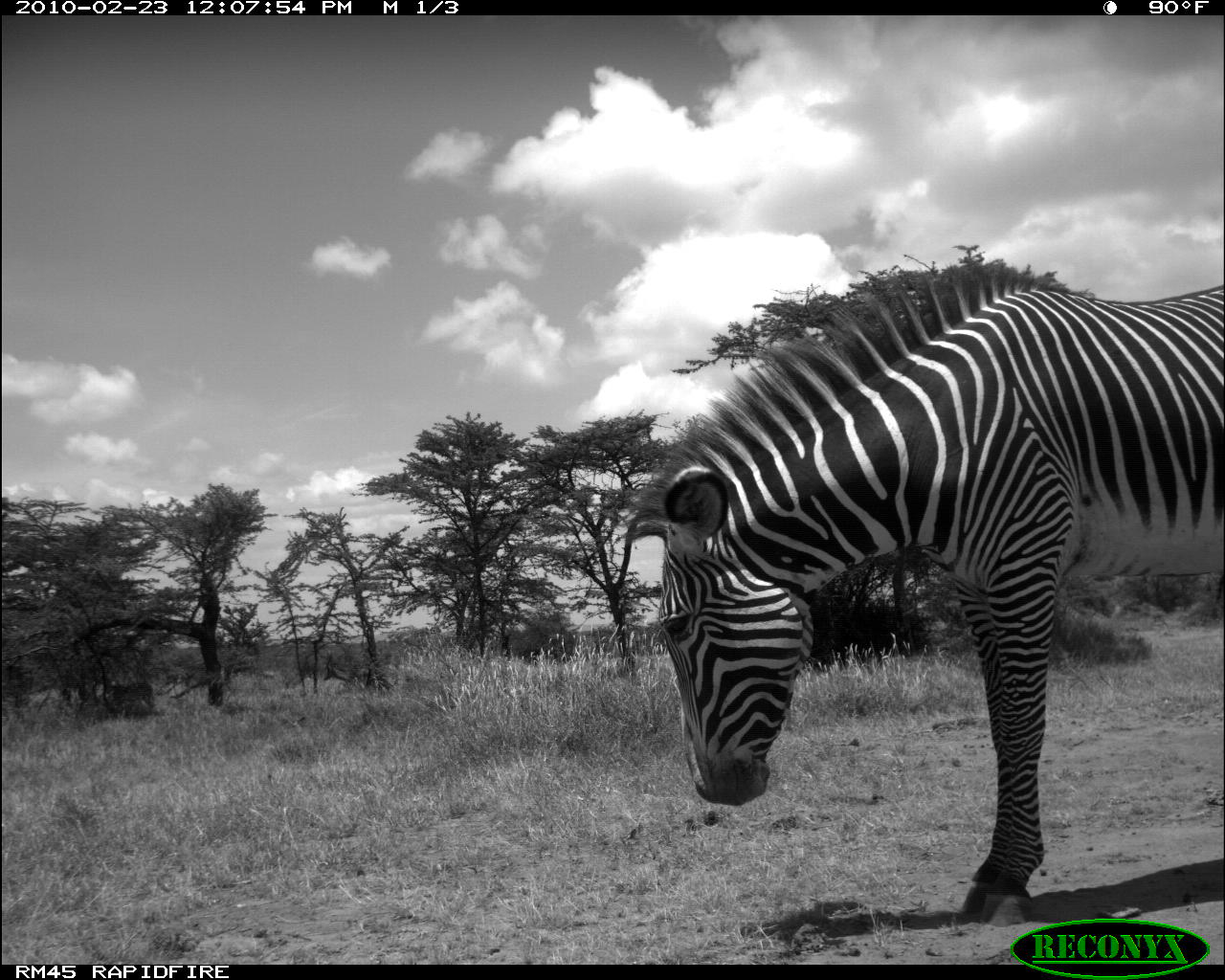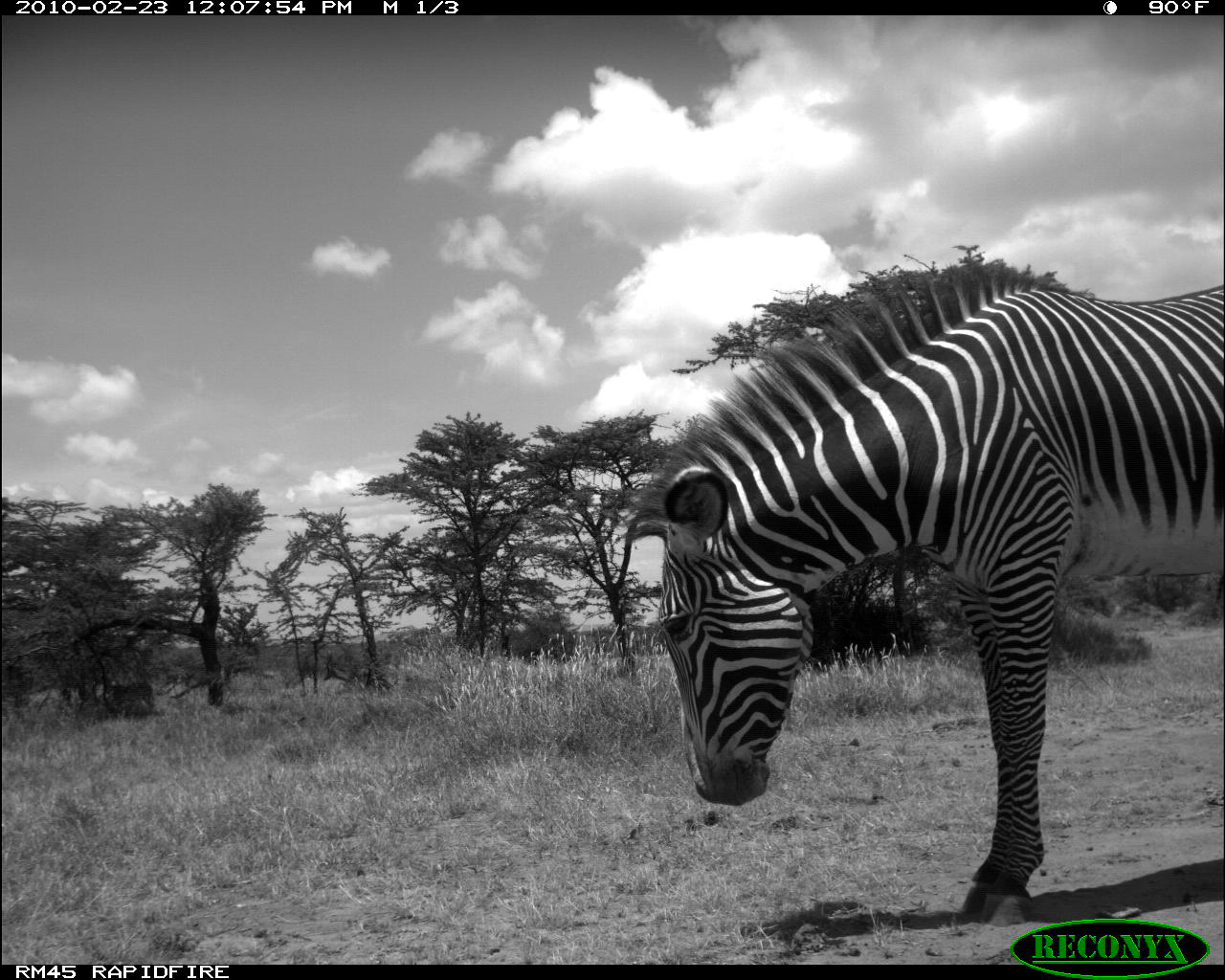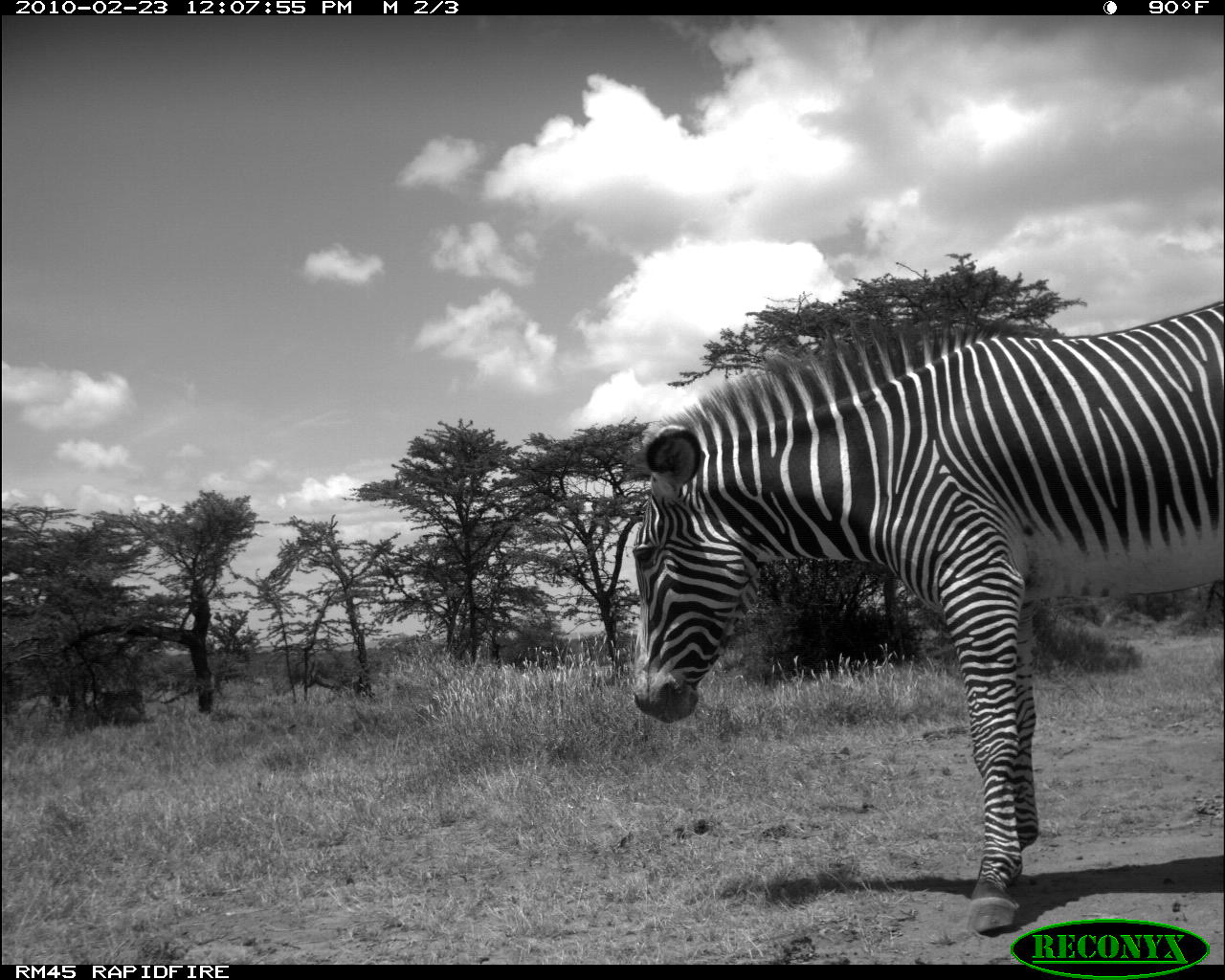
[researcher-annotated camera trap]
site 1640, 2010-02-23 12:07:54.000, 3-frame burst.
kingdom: Animalia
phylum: Chordata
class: Mammalia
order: Artiodactyla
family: Bovidae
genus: Aepyceros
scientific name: Aepyceros melampus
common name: impala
Aepyceros melampus (impala), count 1.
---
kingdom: Animalia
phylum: Chordata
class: Mammalia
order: Perissodactyla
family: Equidae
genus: Equus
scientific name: Equus grevyi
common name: grévy's zebra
Equus grevyi (grévy's zebra), count 1.